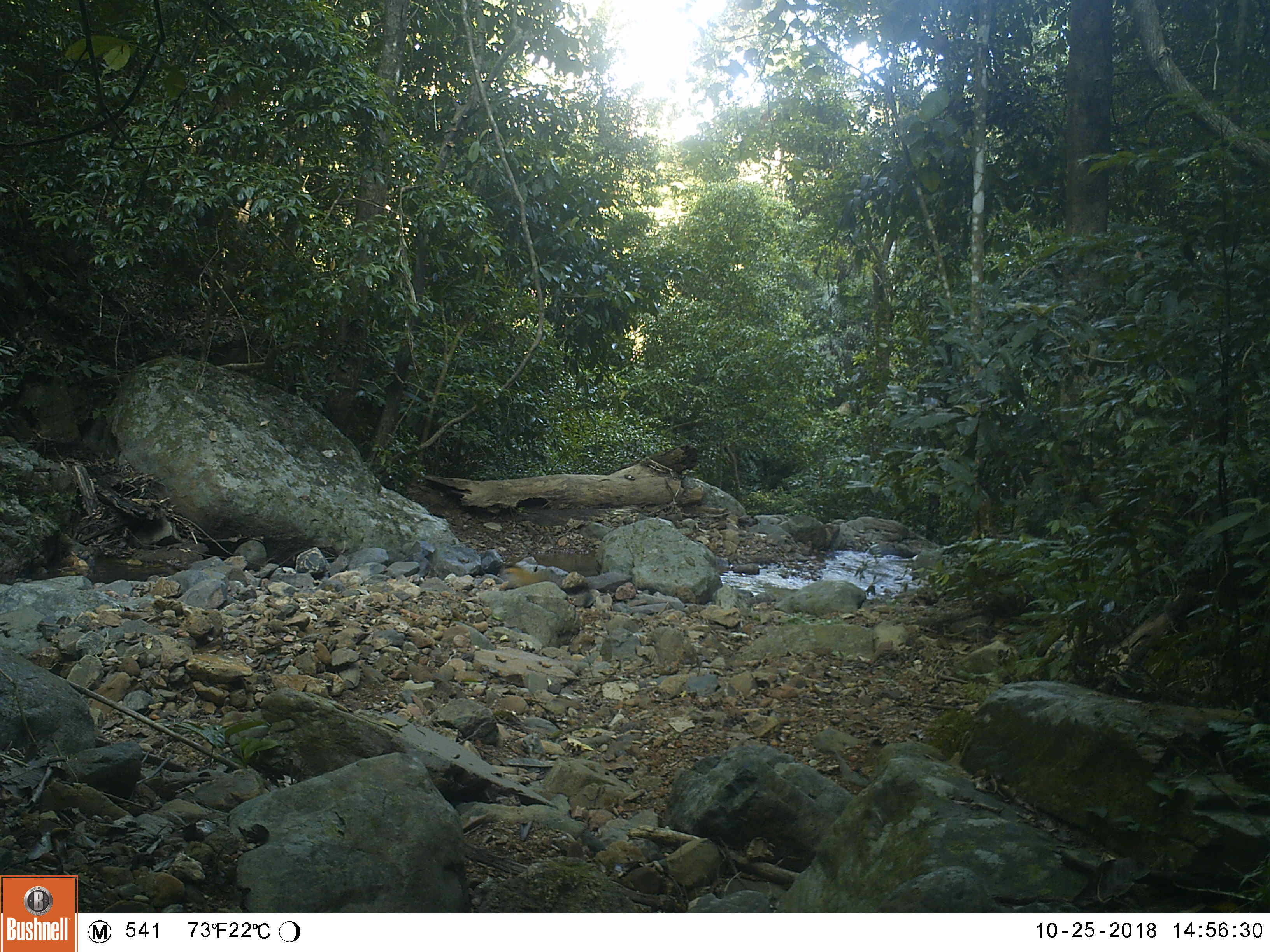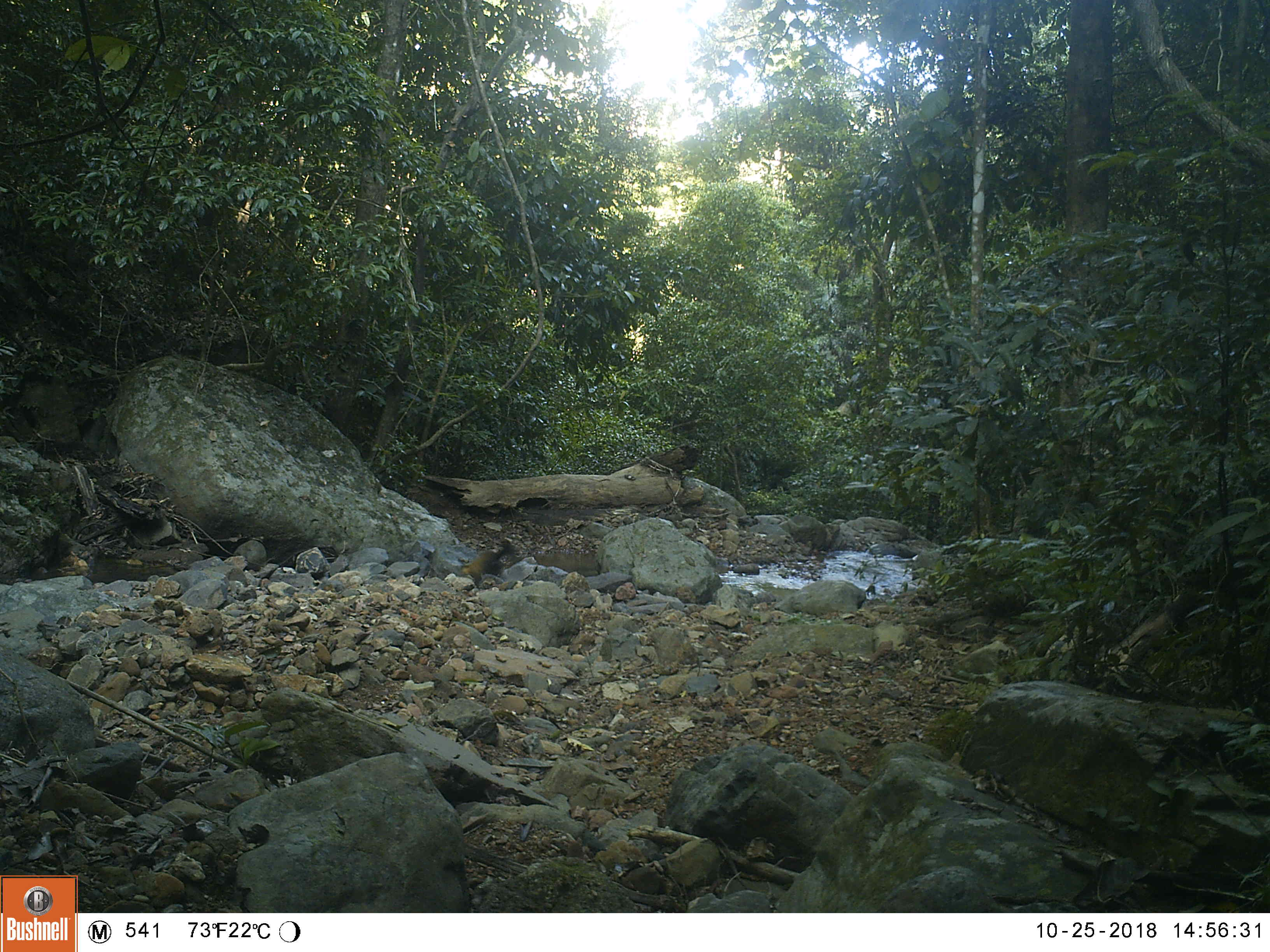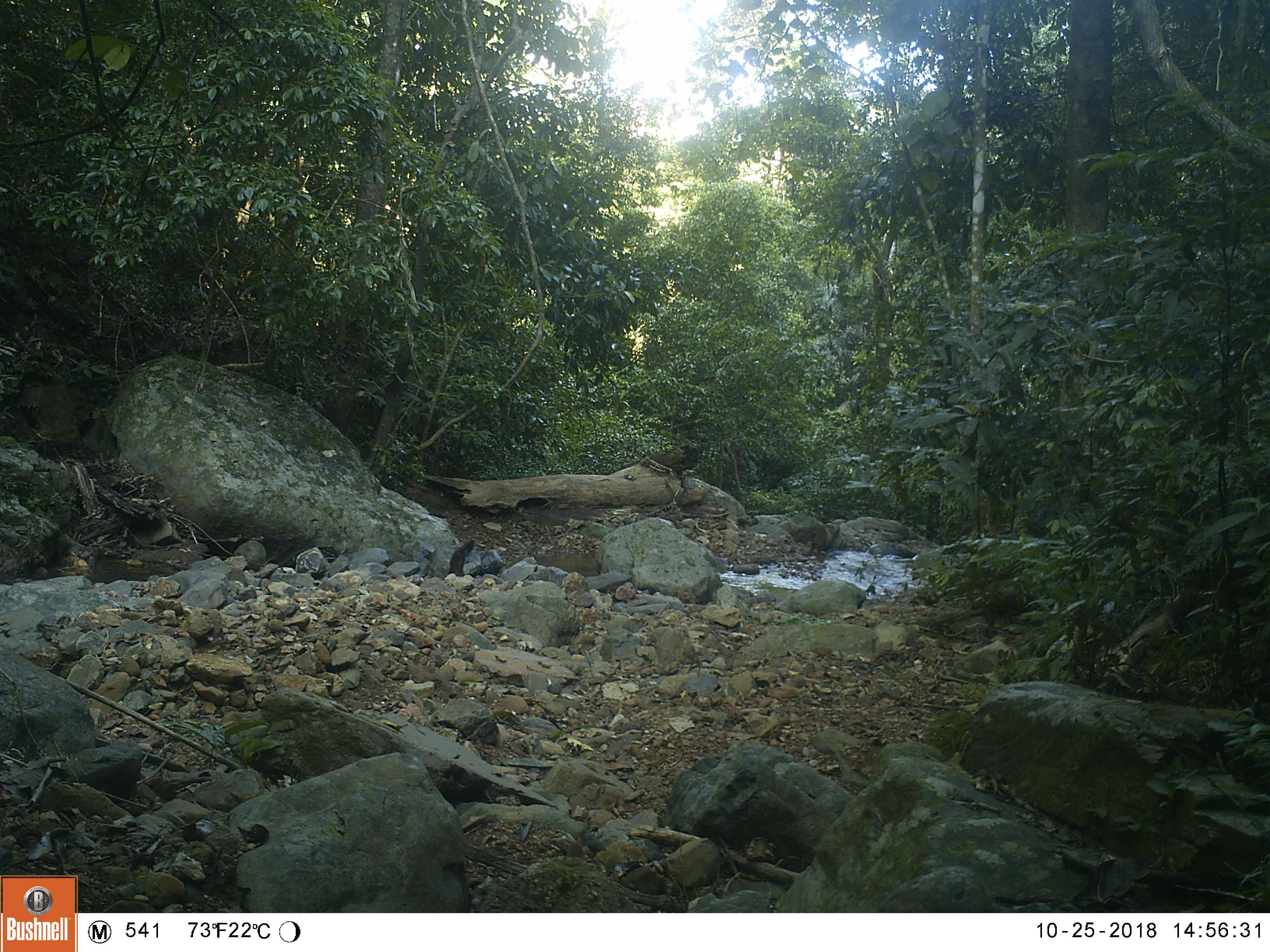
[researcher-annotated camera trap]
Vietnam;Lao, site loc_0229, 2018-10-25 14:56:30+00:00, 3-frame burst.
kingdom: Animalia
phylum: Chordata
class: Mammalia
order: Carnivora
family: Mustelidae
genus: Martes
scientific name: Martes flavigula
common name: yellow-throated marten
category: yellow throated marten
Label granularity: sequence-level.